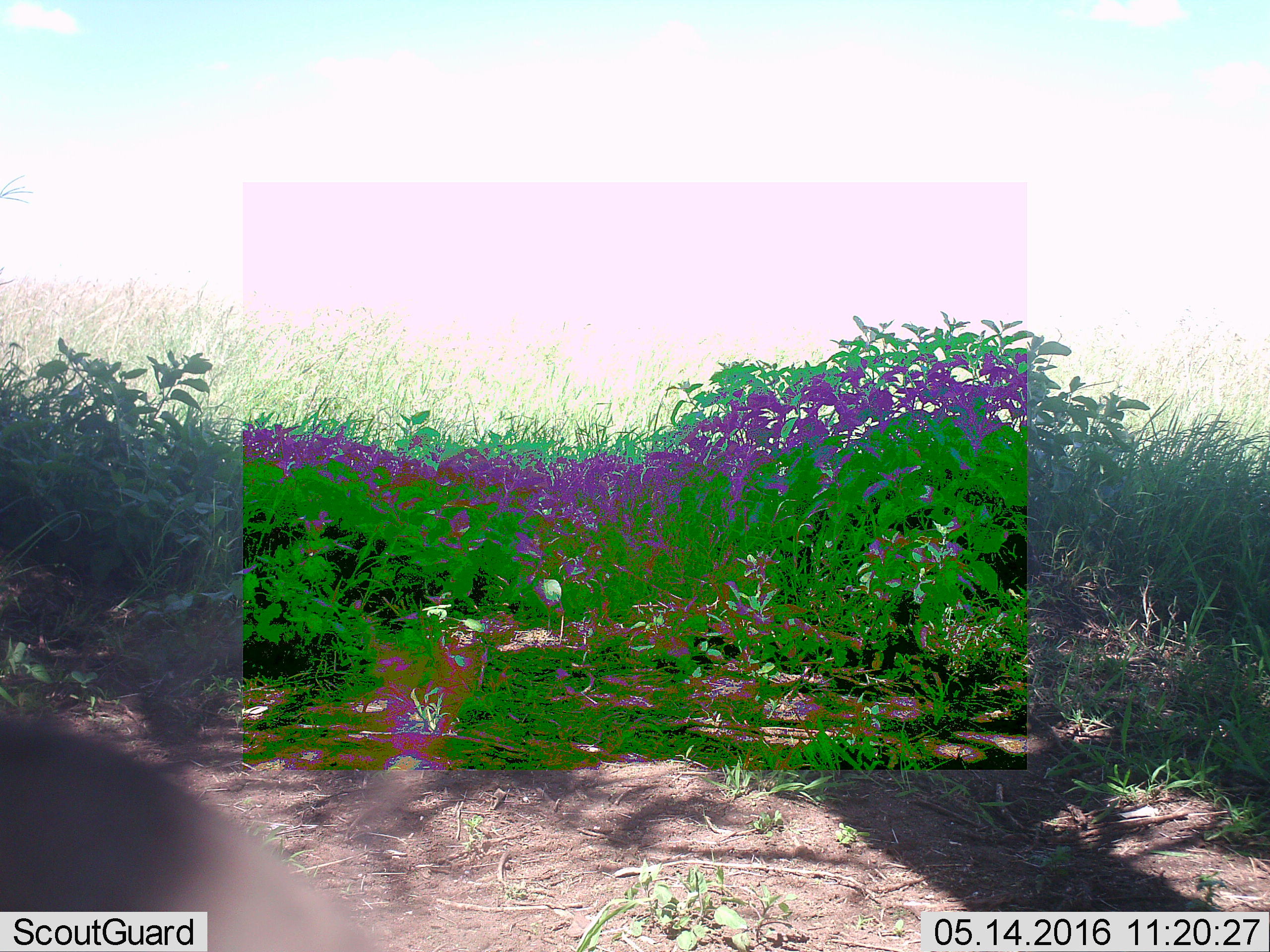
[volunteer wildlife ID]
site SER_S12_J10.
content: unidentified animal